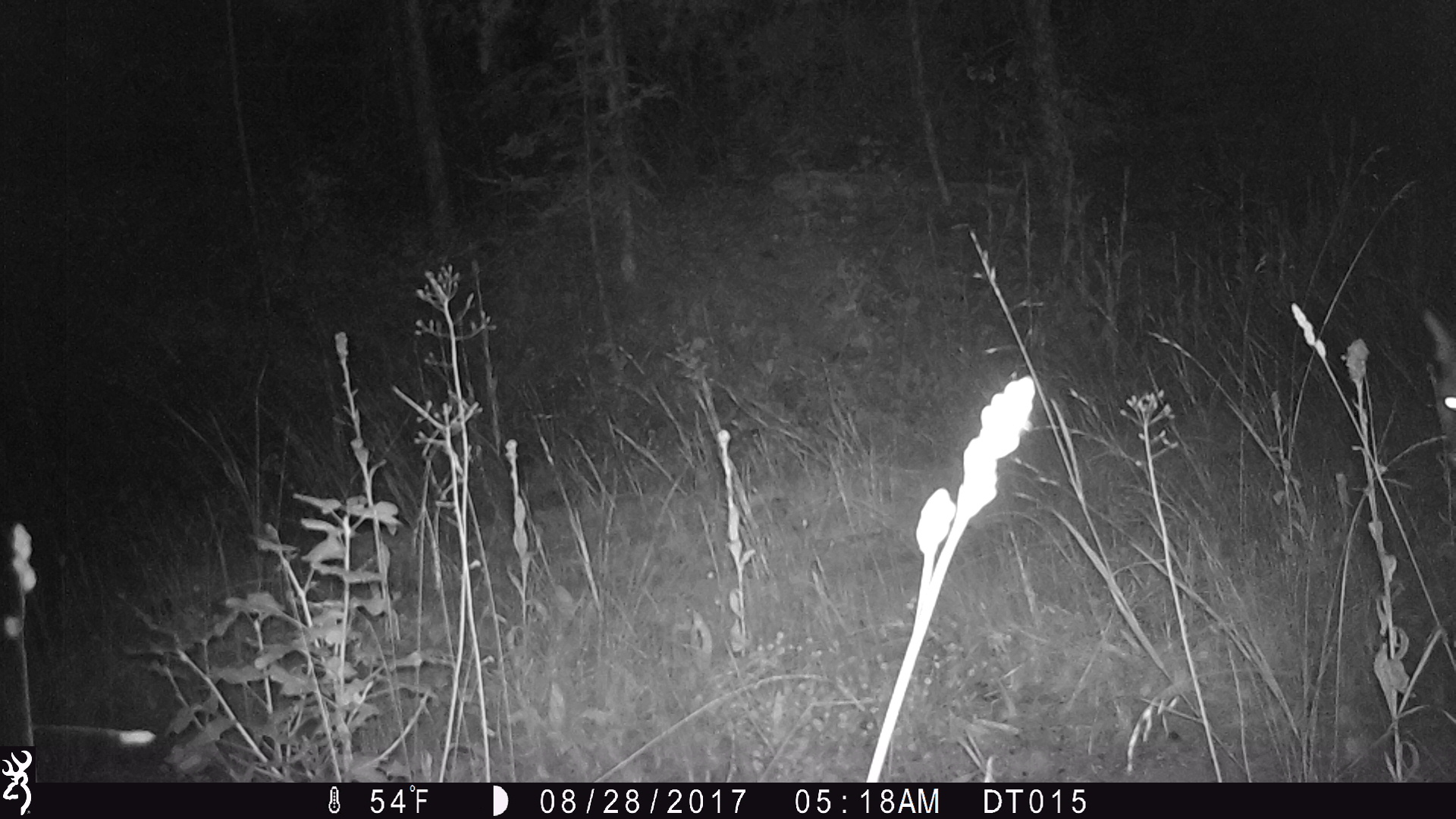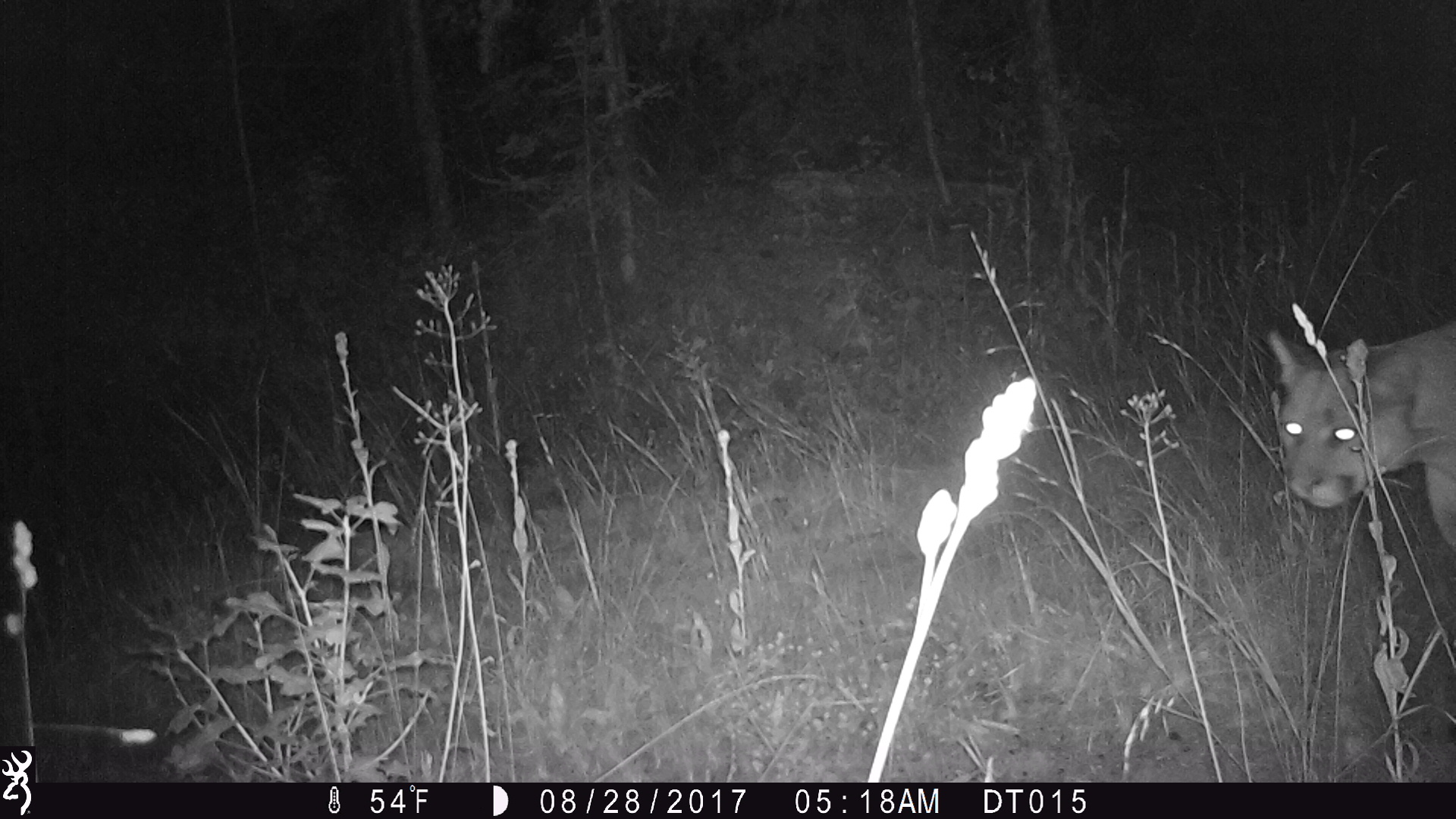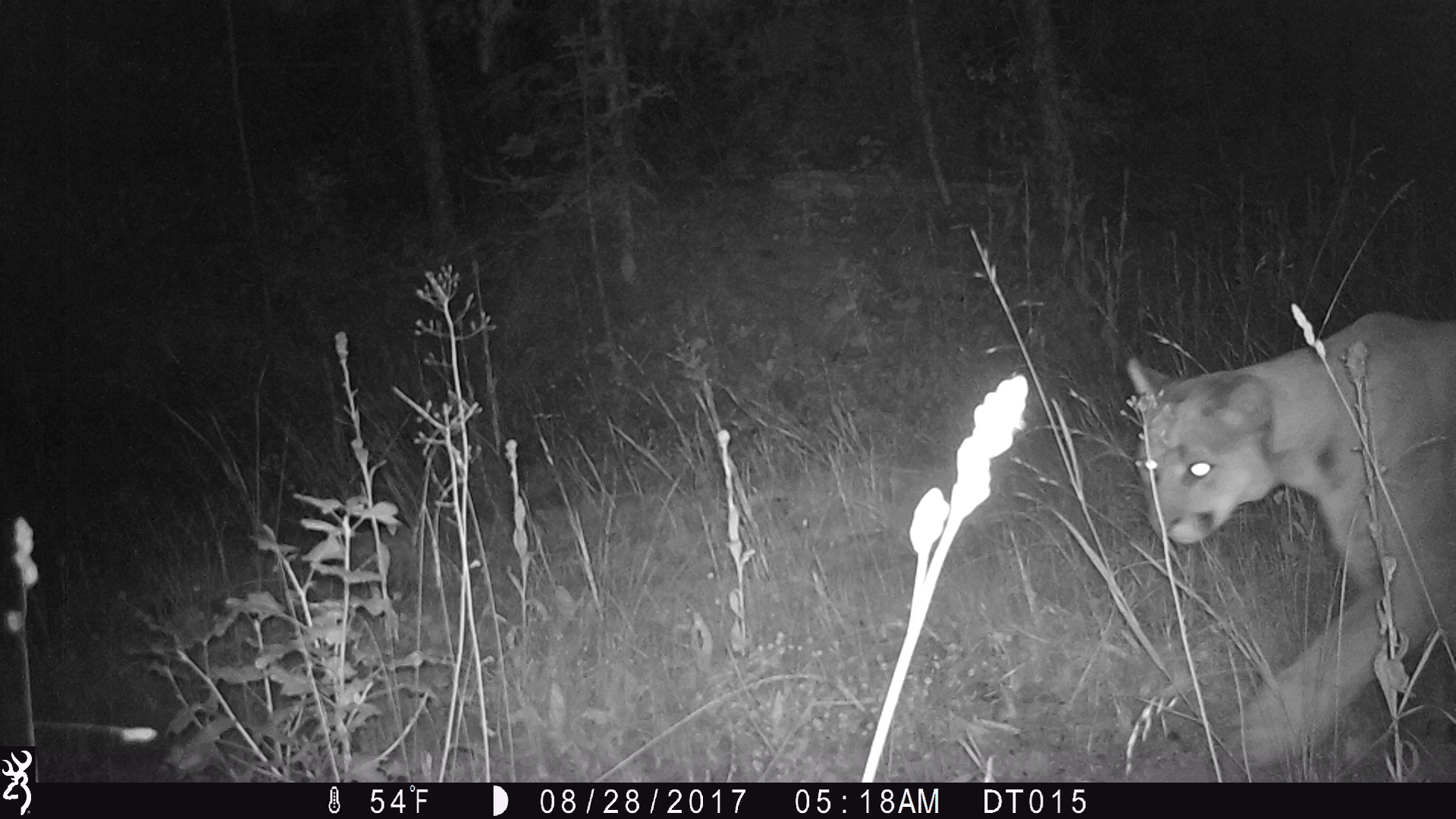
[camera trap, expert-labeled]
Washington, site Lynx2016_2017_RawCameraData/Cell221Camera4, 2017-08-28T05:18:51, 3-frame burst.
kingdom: Animalia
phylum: Chordata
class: Mammalia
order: Carnivora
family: Felidae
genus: Puma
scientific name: Puma concolor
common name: mountain lion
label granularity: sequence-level